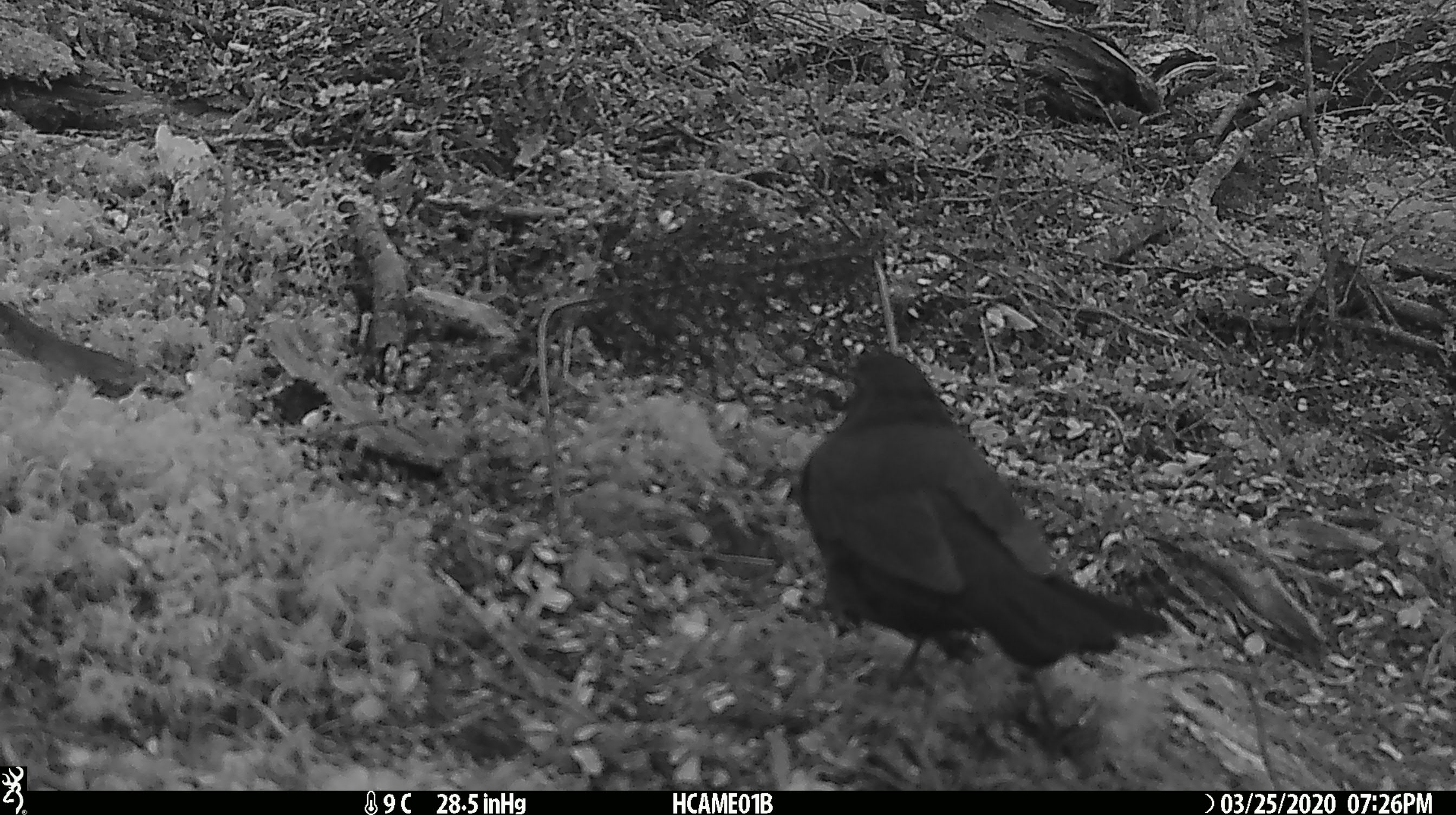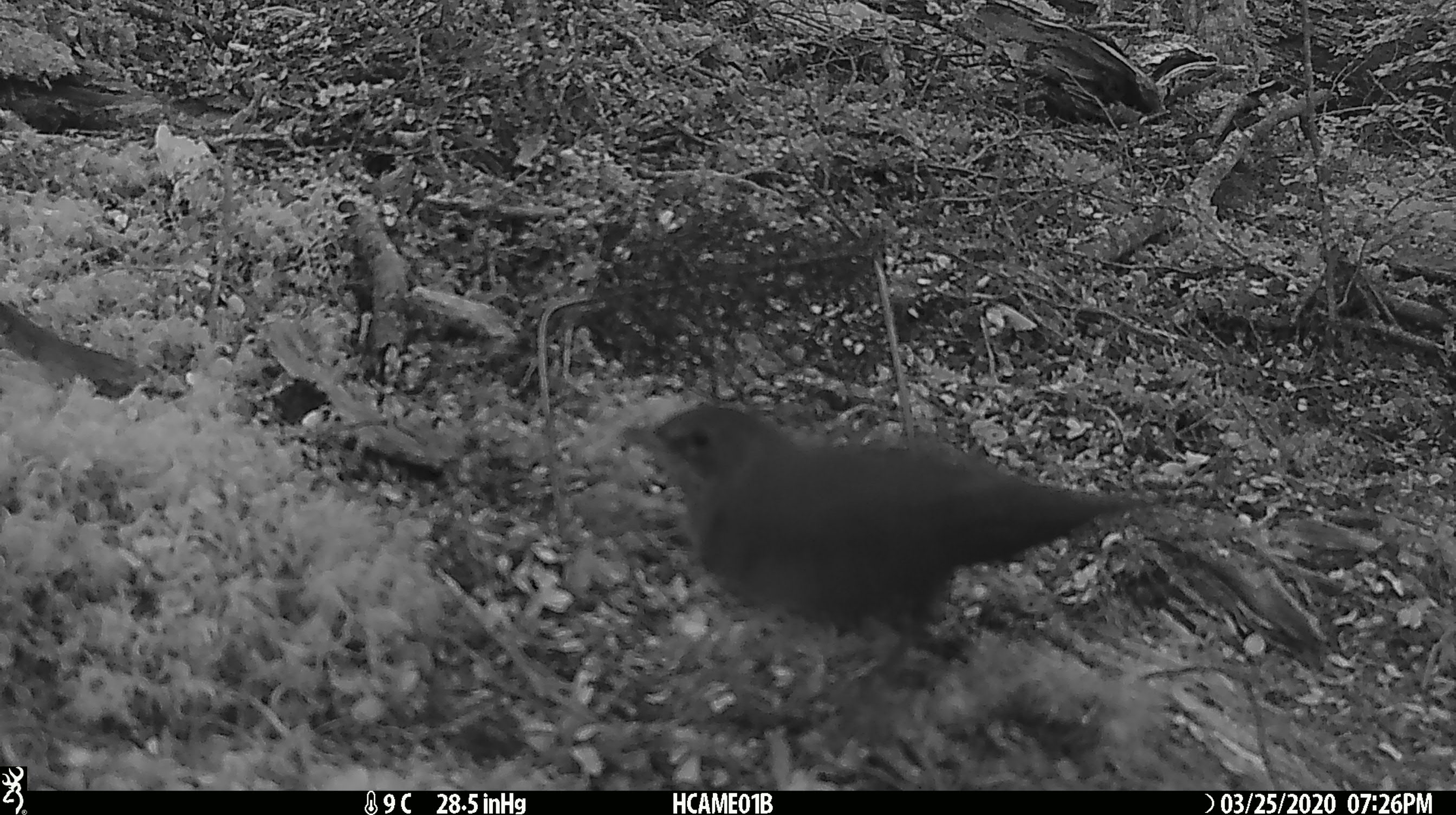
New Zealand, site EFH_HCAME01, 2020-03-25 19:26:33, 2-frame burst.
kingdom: Animalia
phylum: Chordata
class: Aves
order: Passeriformes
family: Turdidae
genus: Turdus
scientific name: Turdus merula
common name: eurasian blackbird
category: blackbird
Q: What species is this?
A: Blackbird (eurasian blackbird) (Turdus merula).